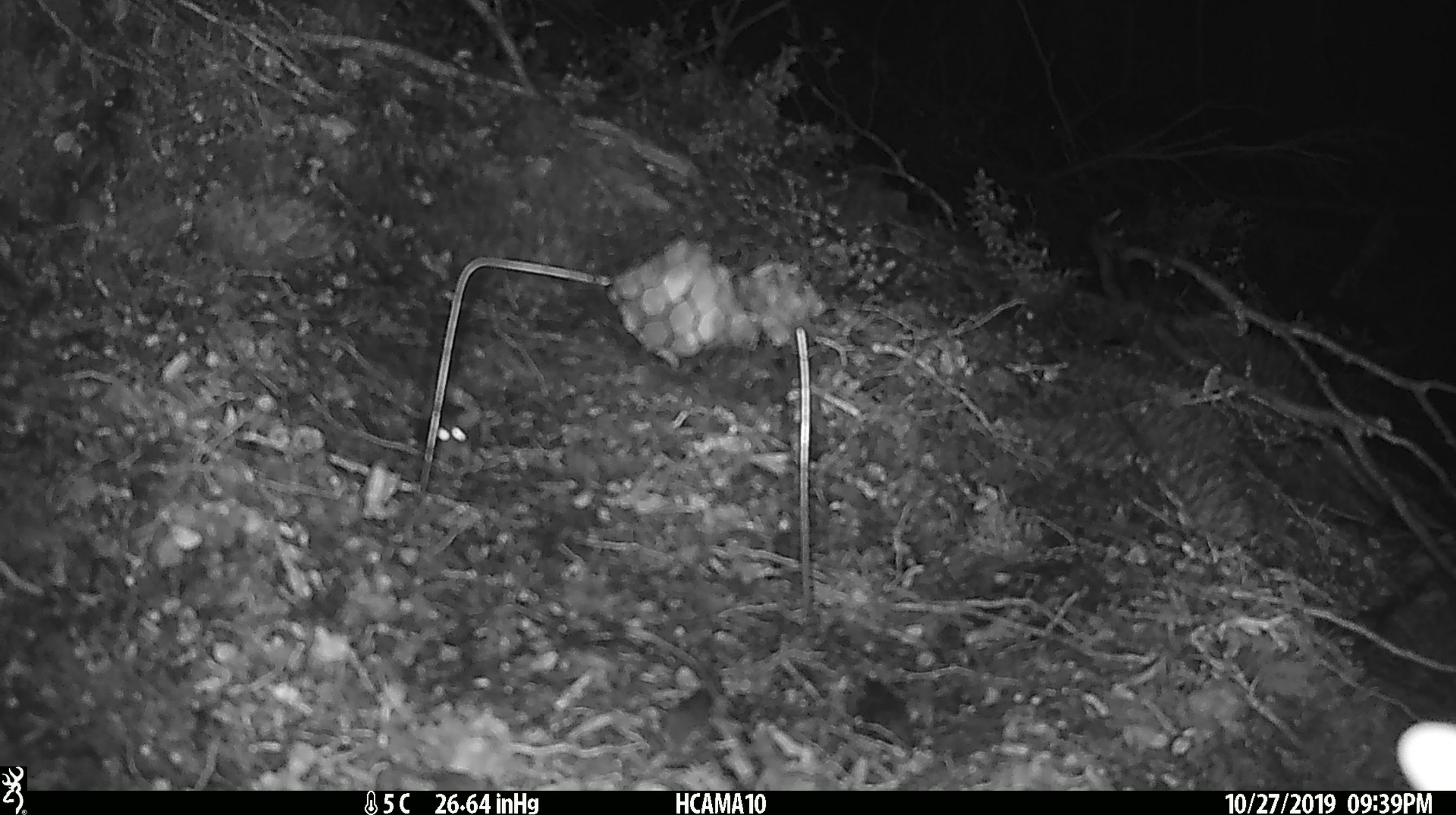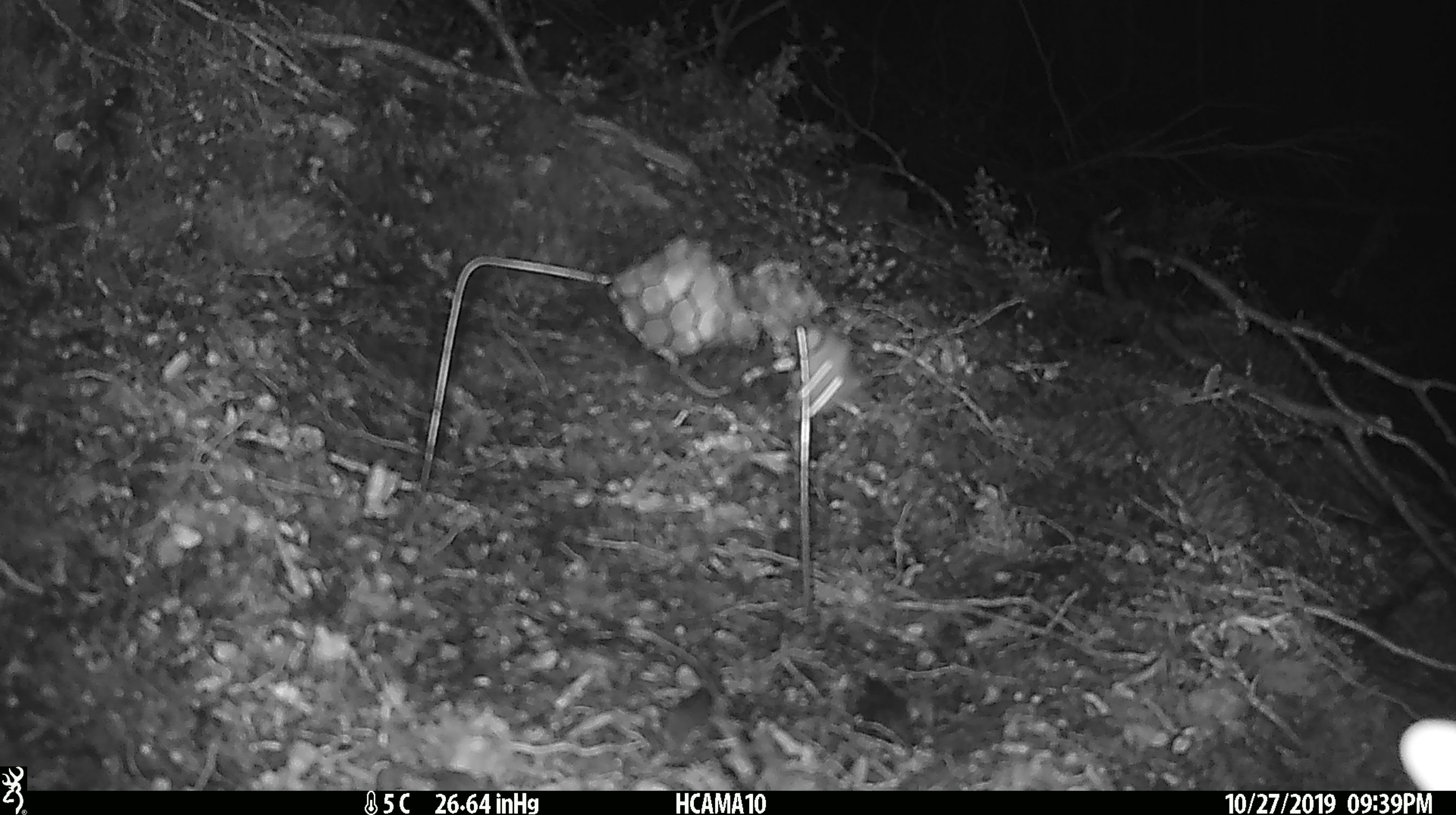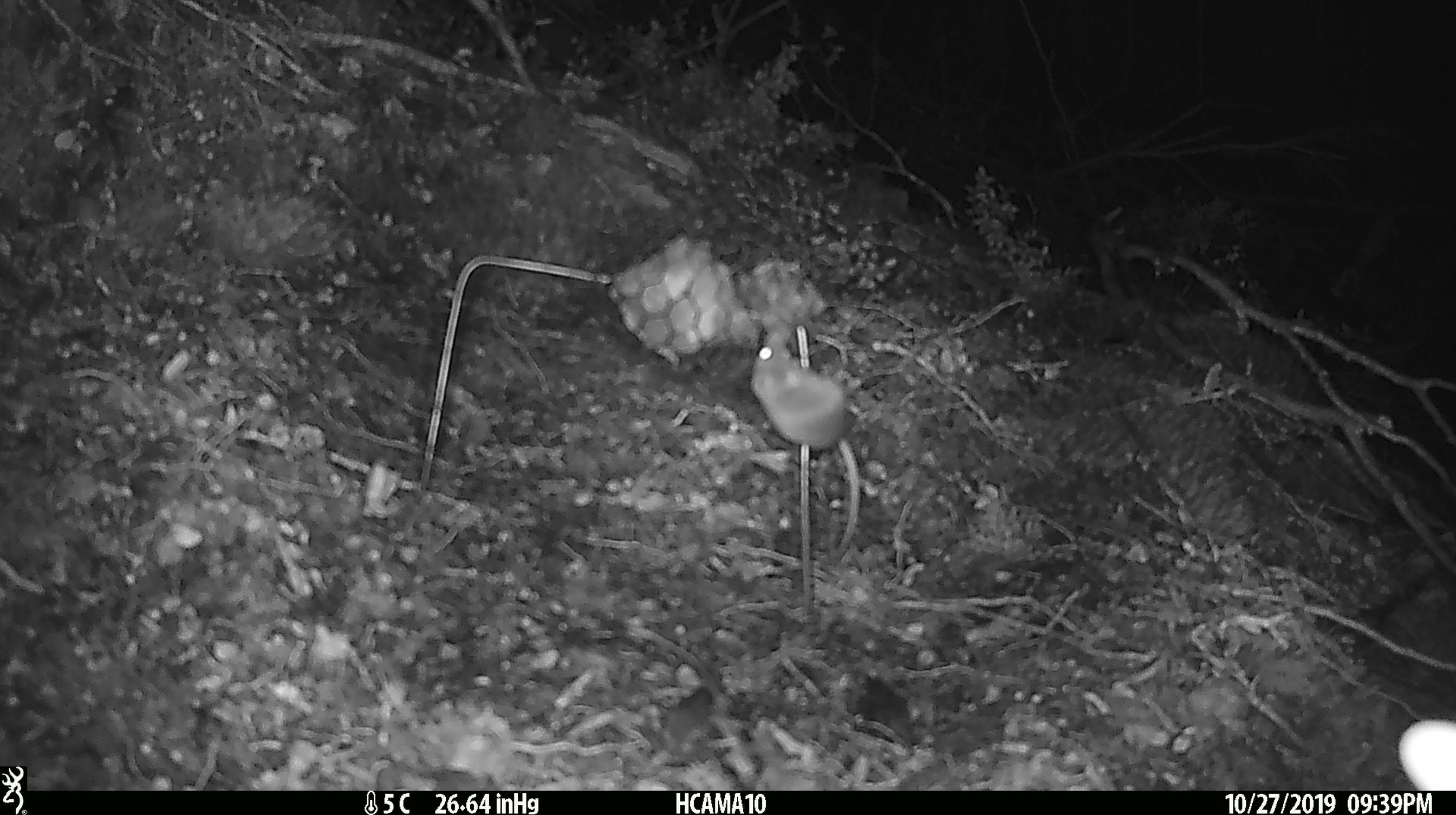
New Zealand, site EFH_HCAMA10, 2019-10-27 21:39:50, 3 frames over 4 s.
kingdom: Animalia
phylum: Chordata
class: Mammalia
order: Rodentia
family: Muridae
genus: Mus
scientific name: Mus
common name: mouse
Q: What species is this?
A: Mouse (Mus).